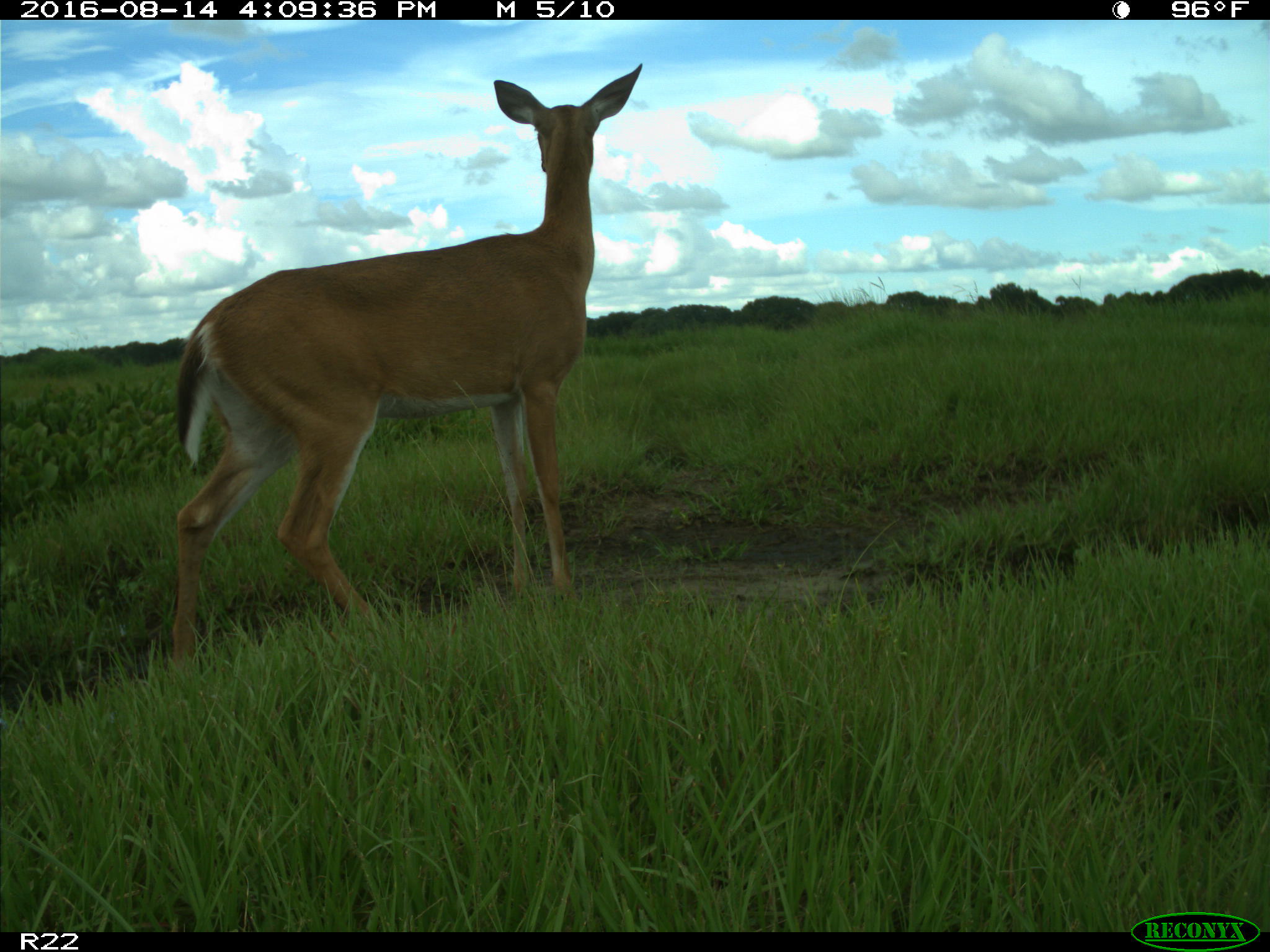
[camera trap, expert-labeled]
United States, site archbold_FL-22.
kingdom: Animalia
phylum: Chordata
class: Mammalia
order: Artiodactyla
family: Cervidae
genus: Odocoileus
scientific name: Odocoileus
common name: deer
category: unidentified deer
Unidentified deer (deer) (Odocoileus).